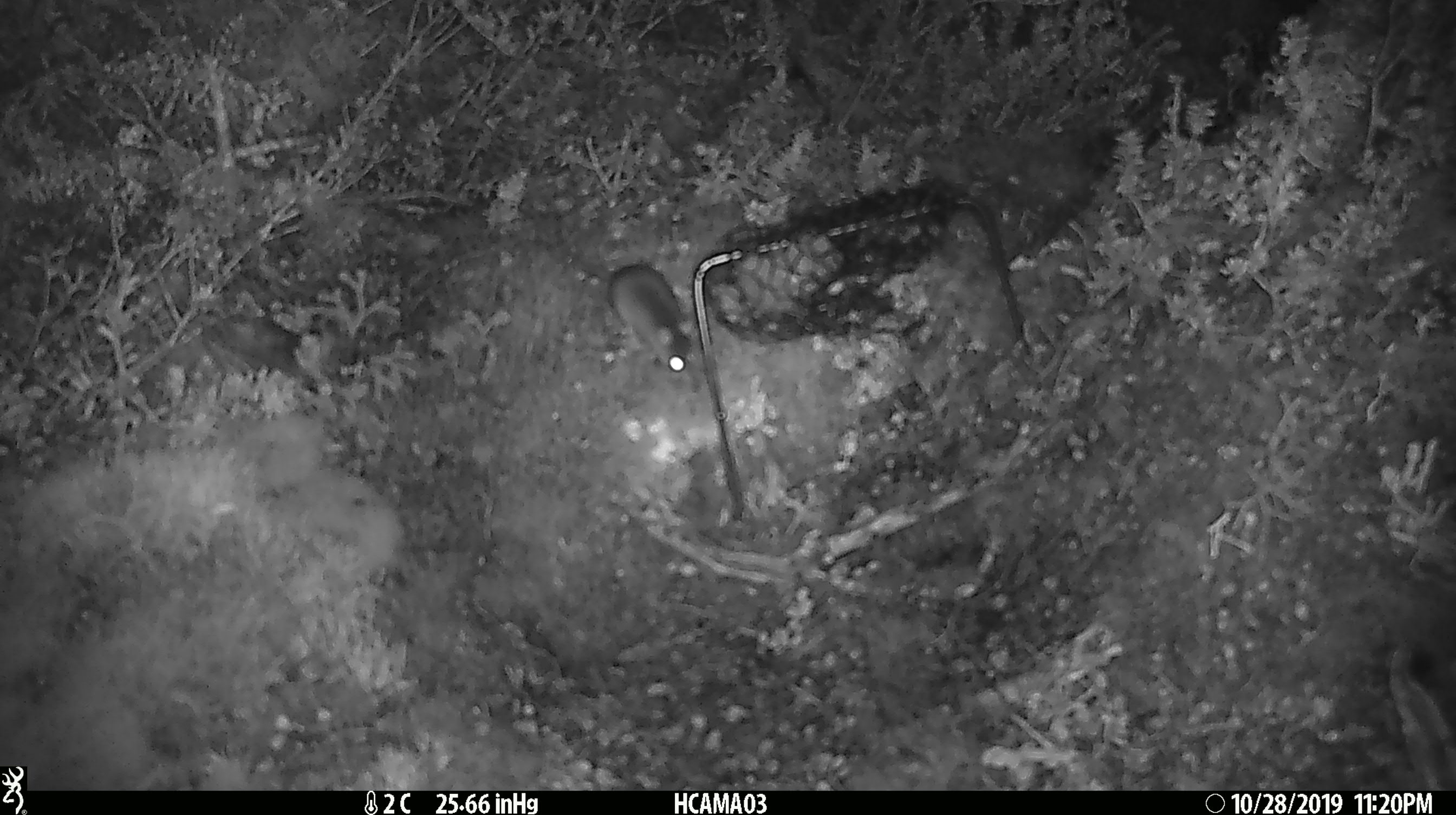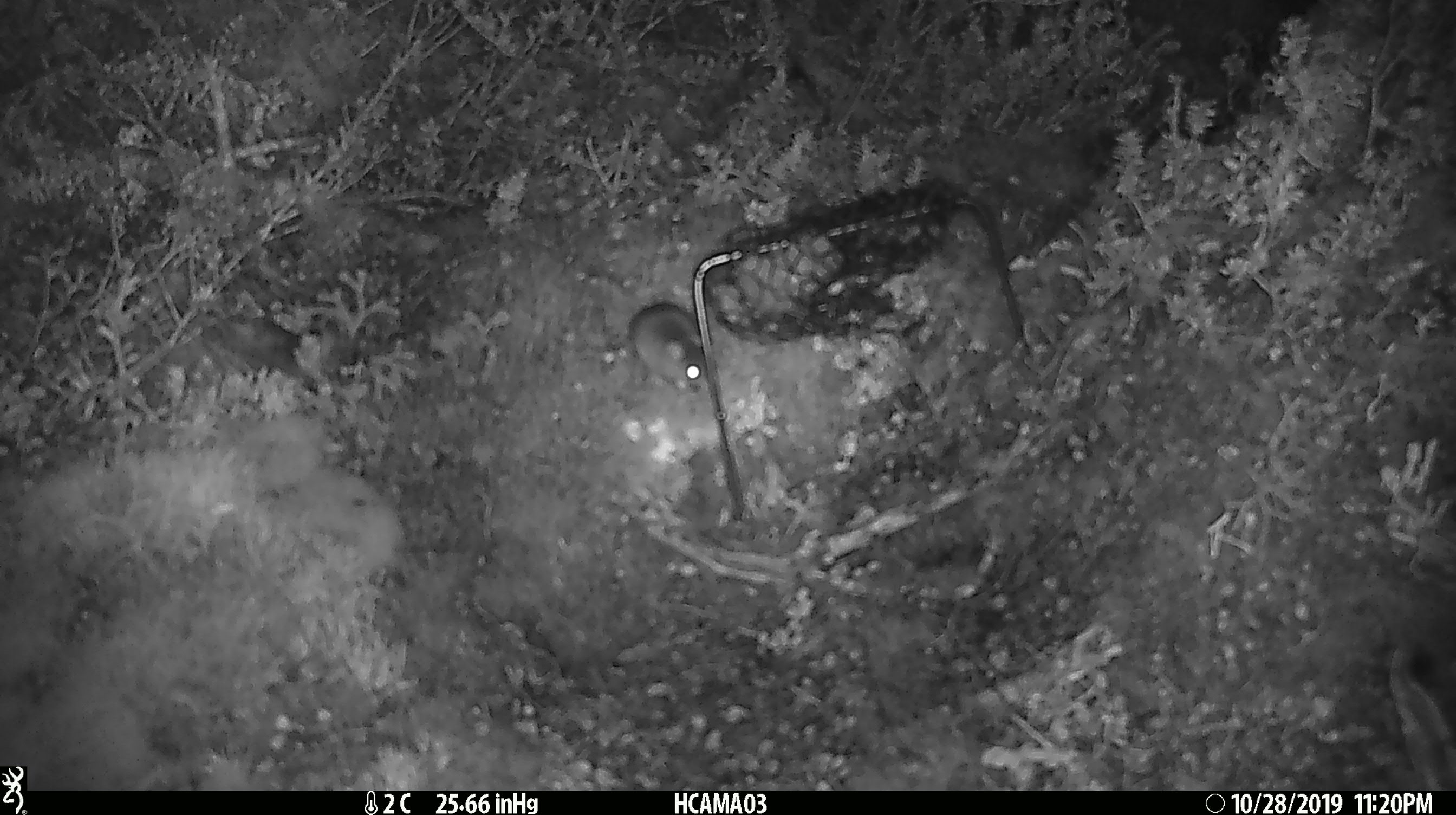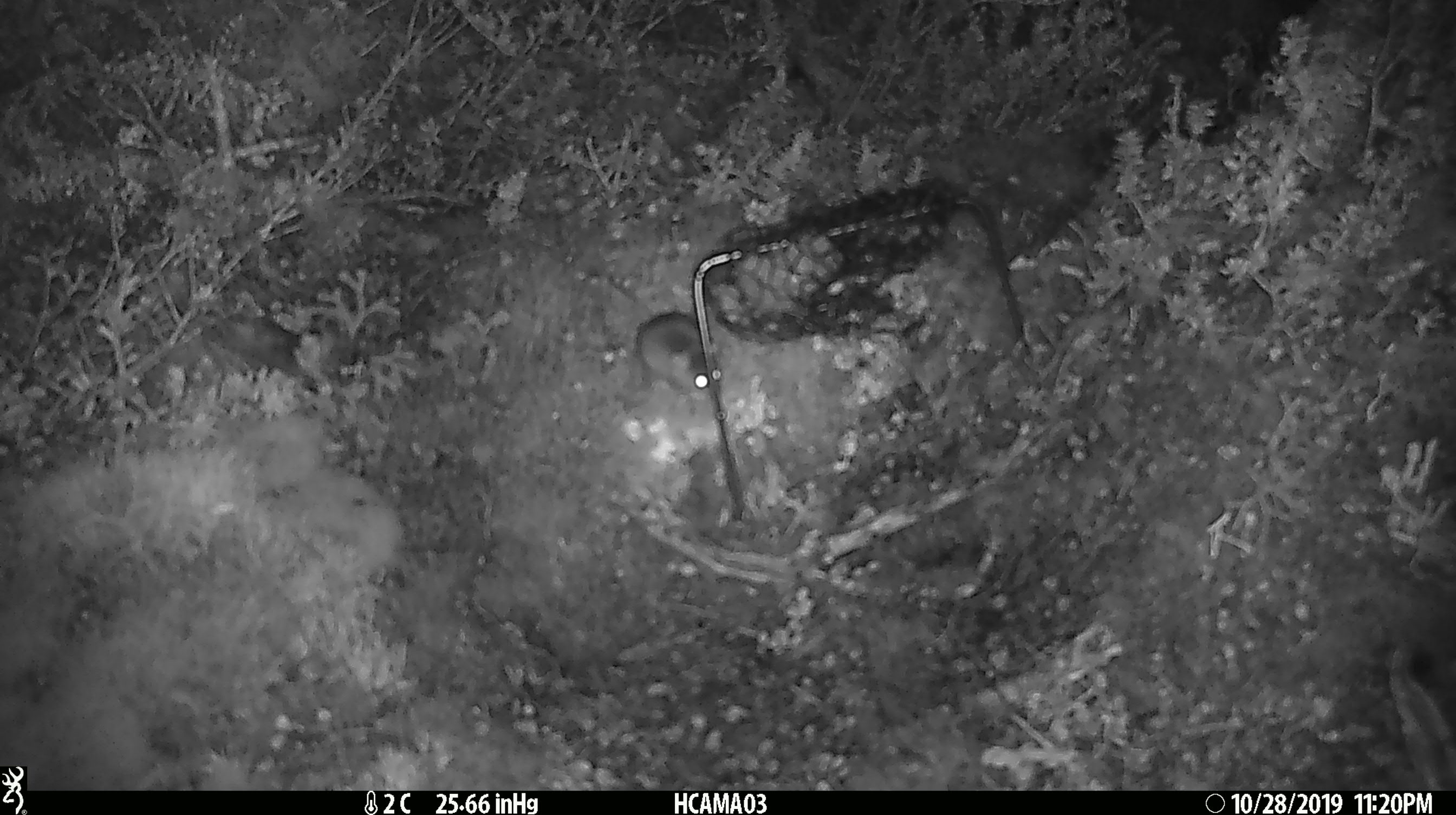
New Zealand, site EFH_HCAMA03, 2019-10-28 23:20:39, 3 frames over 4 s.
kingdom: Animalia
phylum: Chordata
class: Mammalia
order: Rodentia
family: Muridae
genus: Mus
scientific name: Mus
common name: mouse